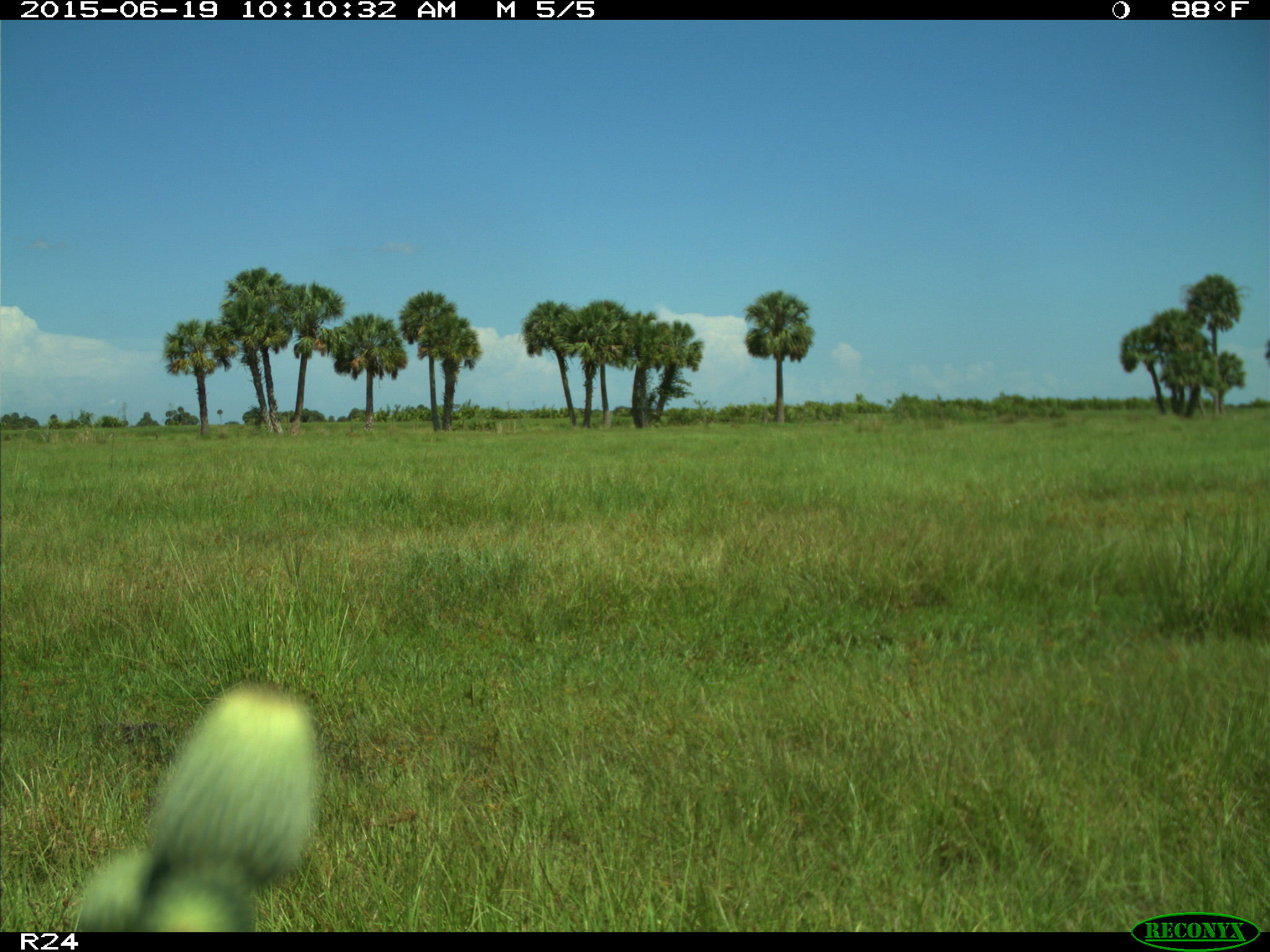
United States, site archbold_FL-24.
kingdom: Animalia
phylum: Chordata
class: Mammalia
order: Artiodactyla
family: Bovidae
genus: Bos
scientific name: Bos taurus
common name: domestic cow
Bos taurus (domestic cow).